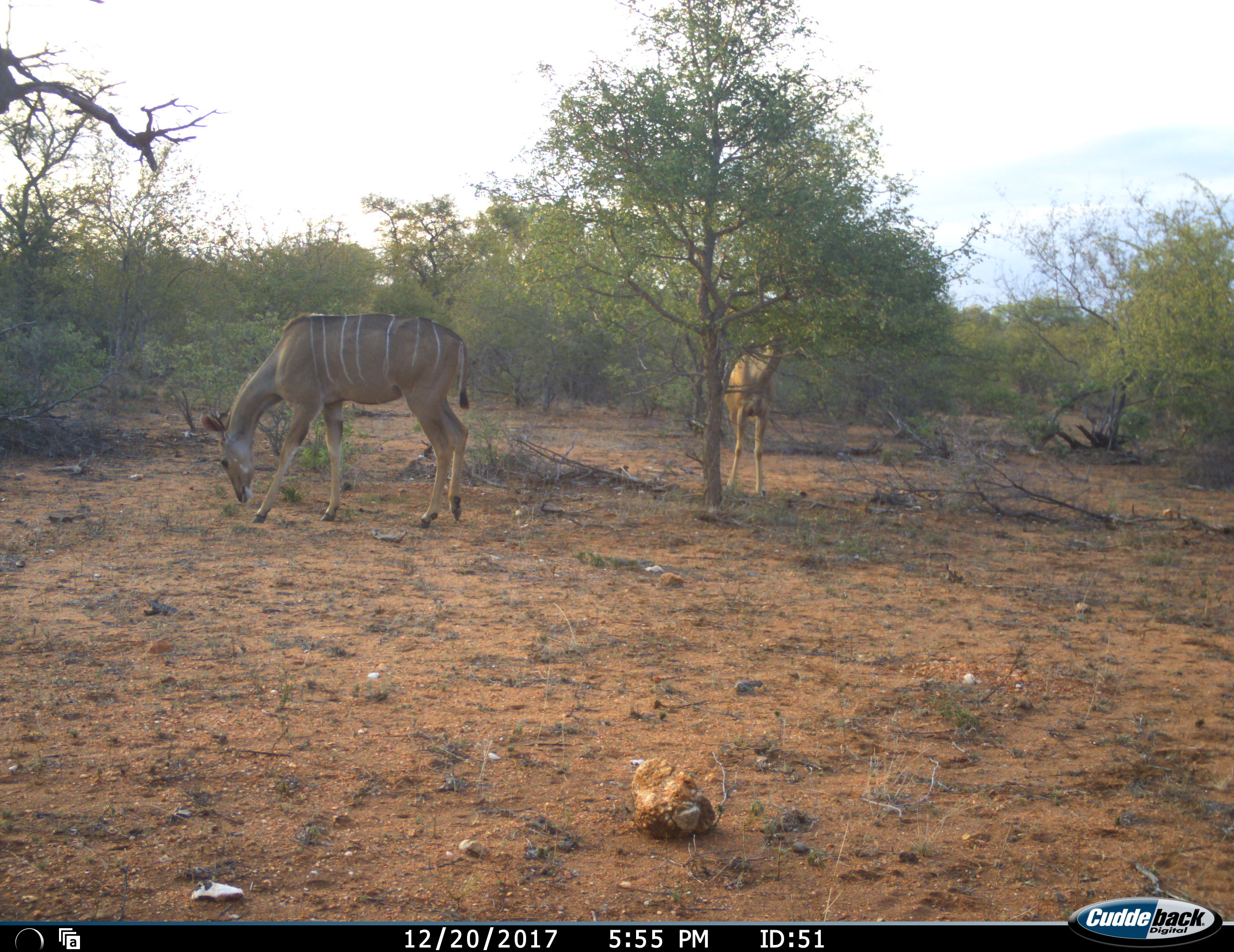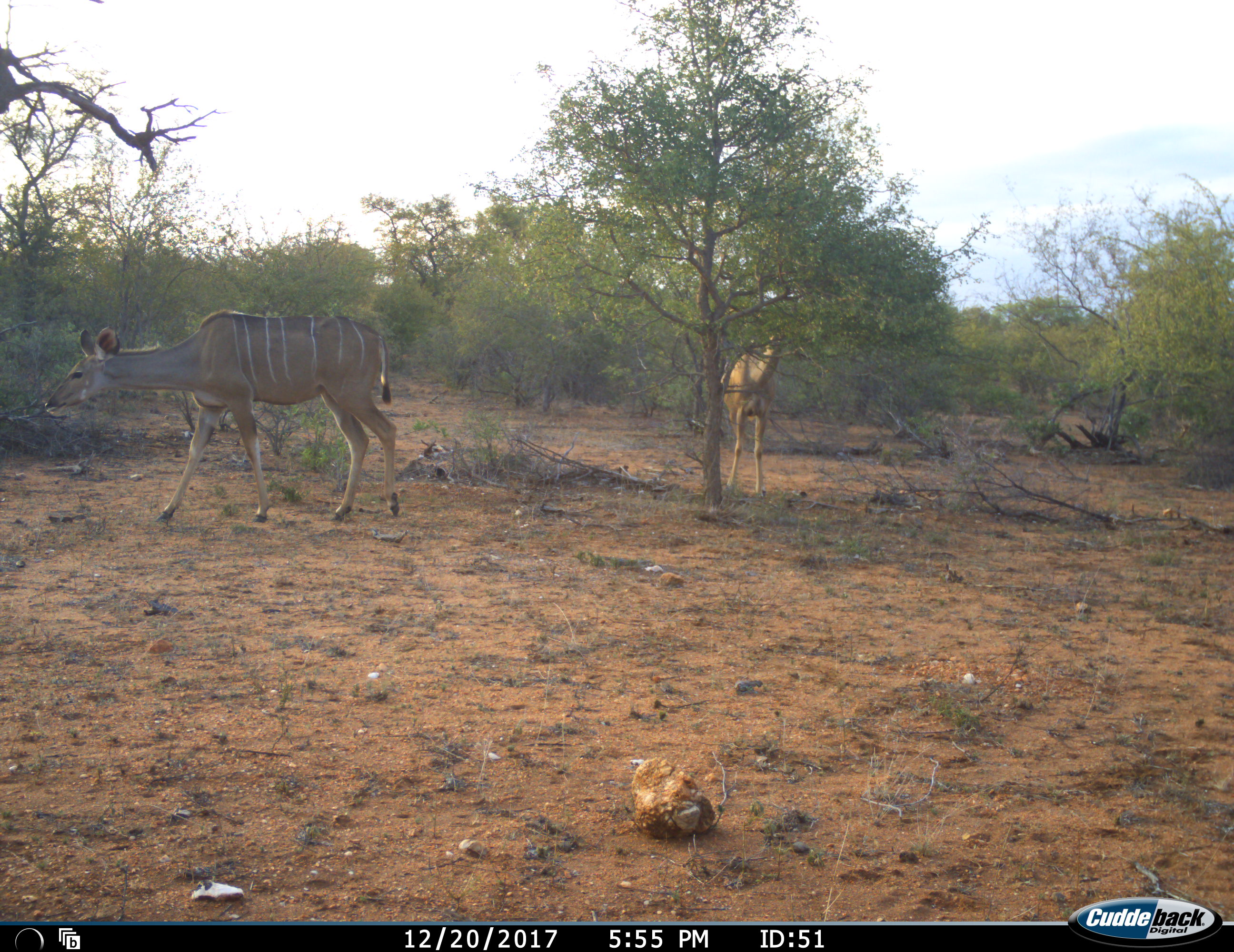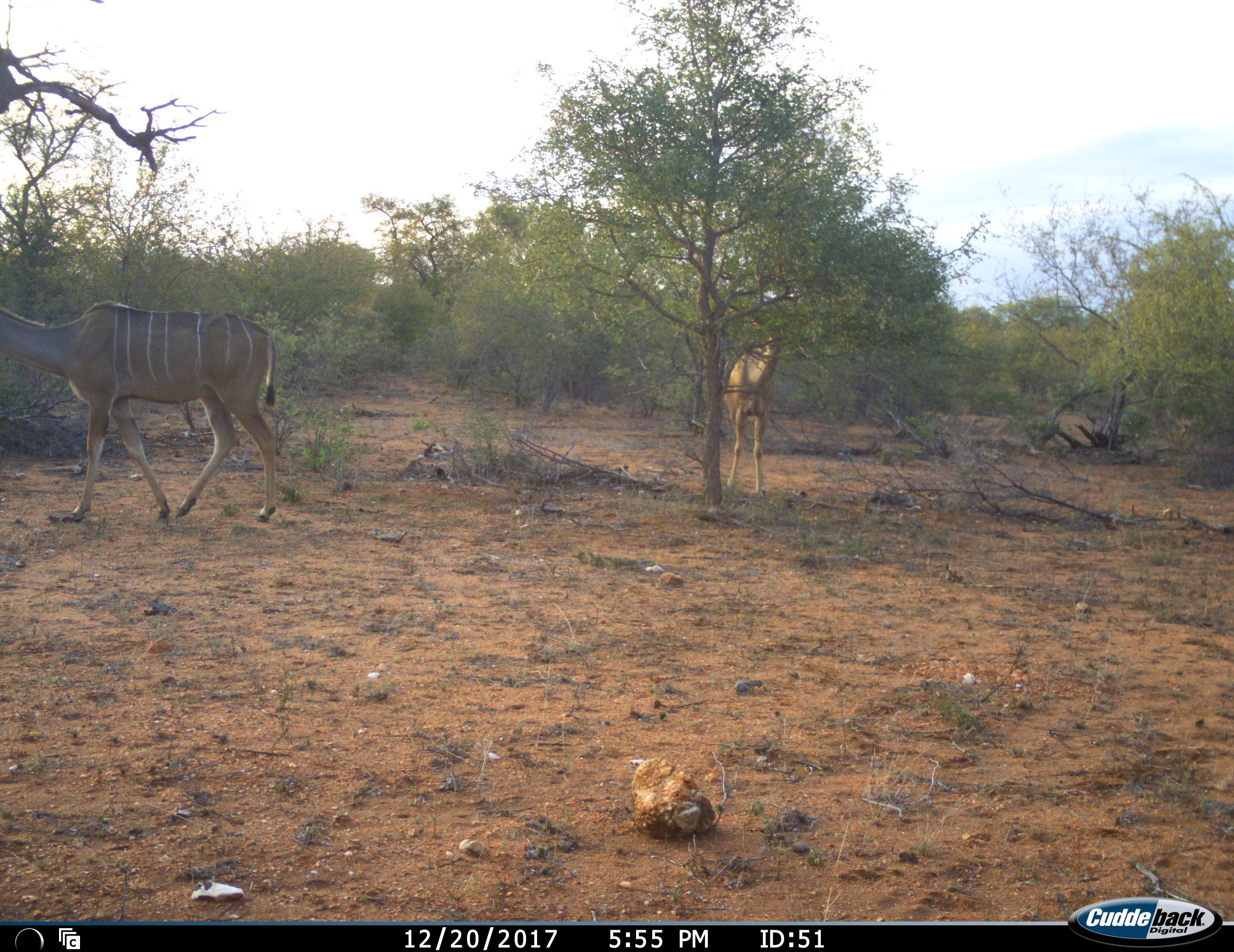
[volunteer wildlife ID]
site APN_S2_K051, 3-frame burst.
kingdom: Animalia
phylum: Chordata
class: Mammalia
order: Artiodactyla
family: Bovidae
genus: Tragelaphus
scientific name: Tragelaphus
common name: kudu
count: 2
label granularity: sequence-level